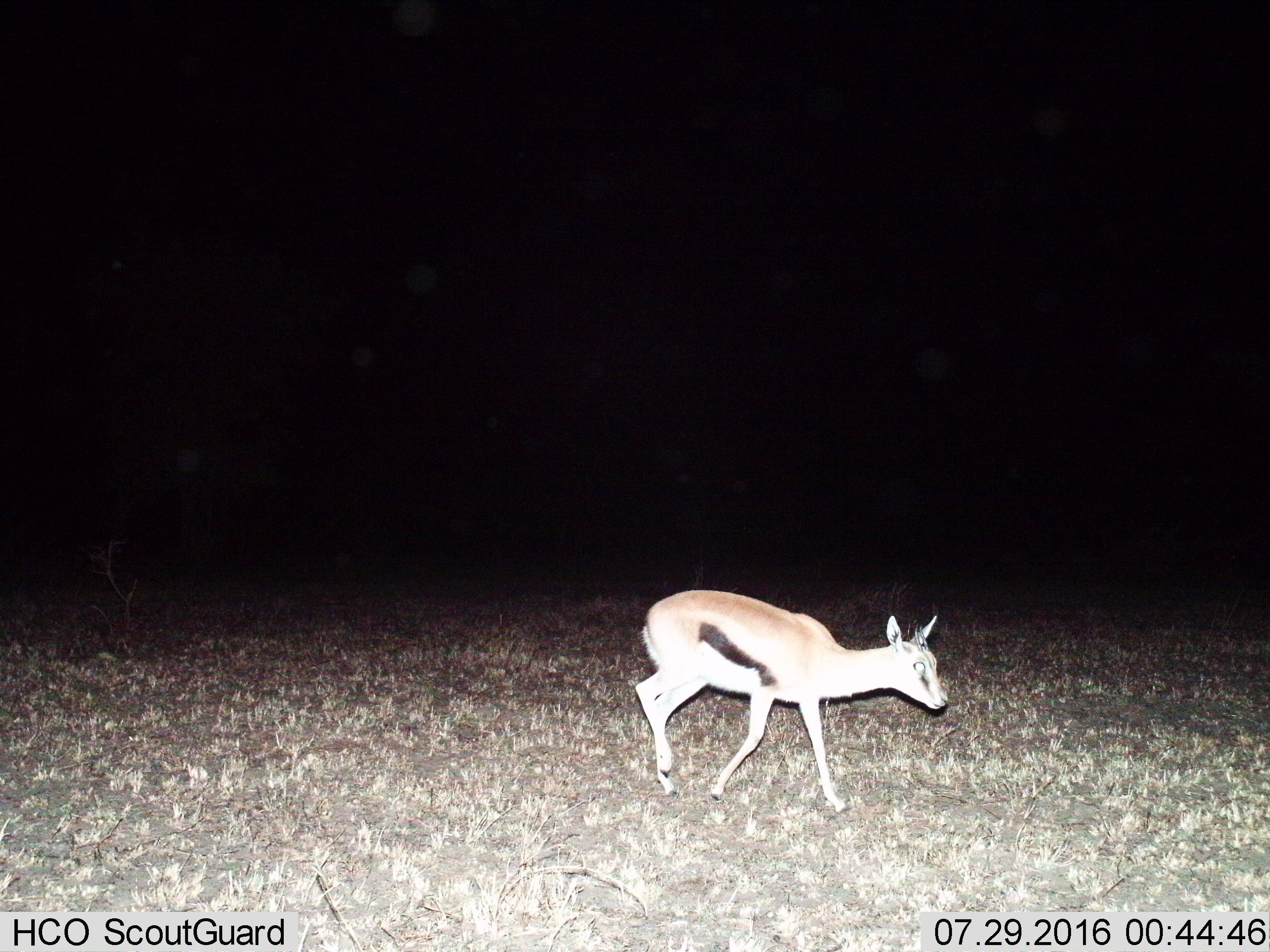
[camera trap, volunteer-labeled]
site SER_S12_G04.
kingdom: Animalia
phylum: Chordata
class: Mammalia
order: Artiodactyla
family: Bovidae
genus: Eudorcas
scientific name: Eudorcas thomsonii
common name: thomson's gazelle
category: gazellethomsons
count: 1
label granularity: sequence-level